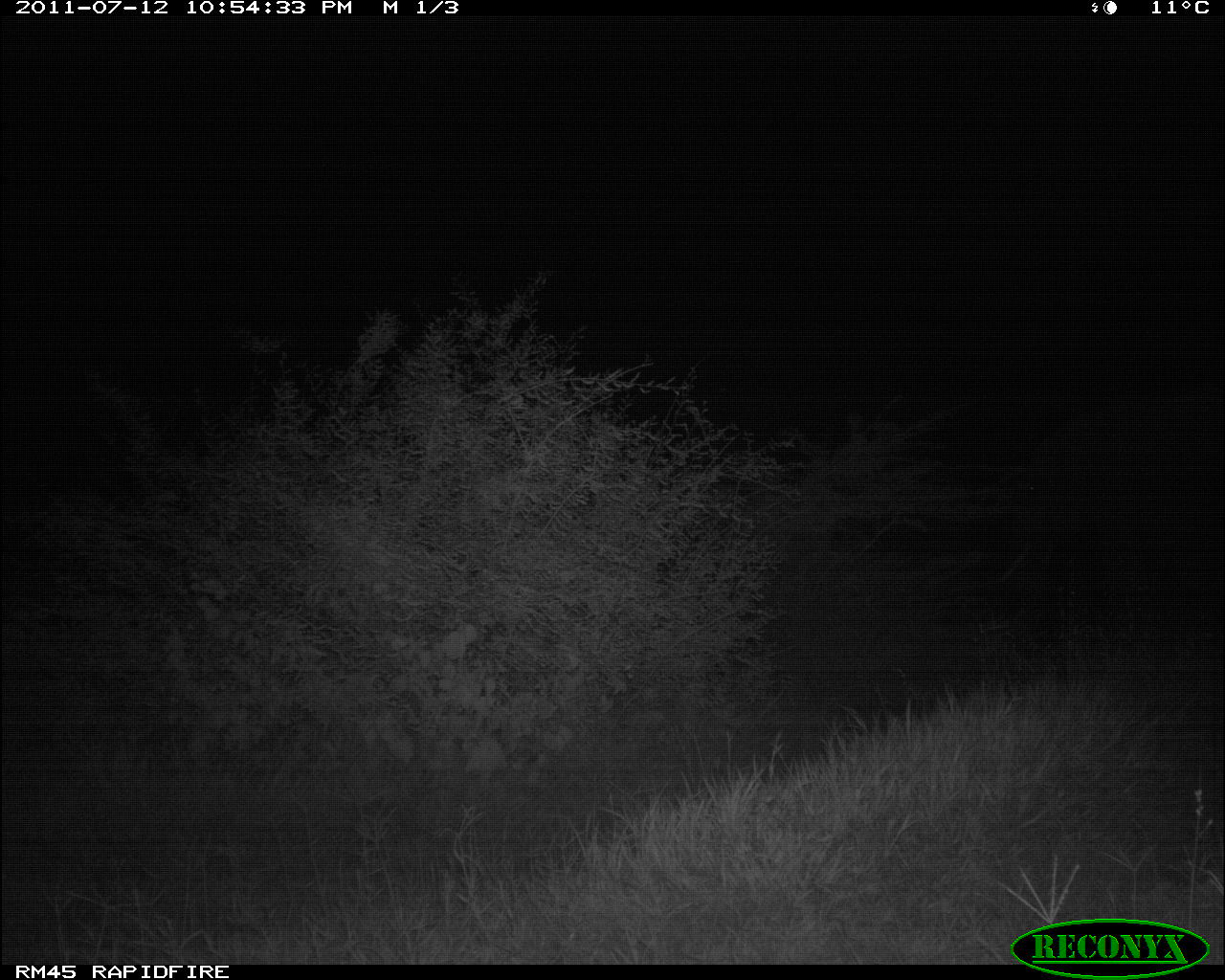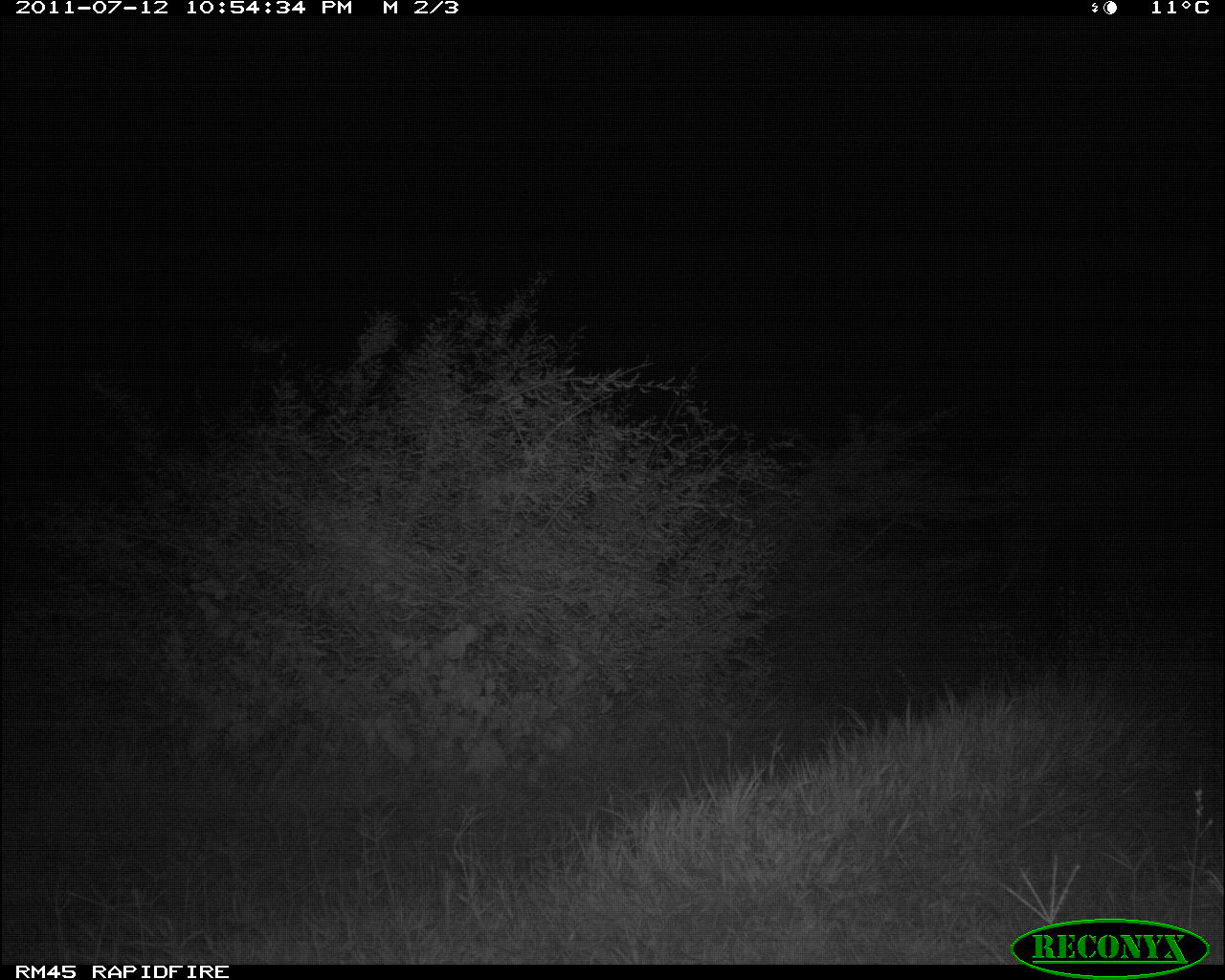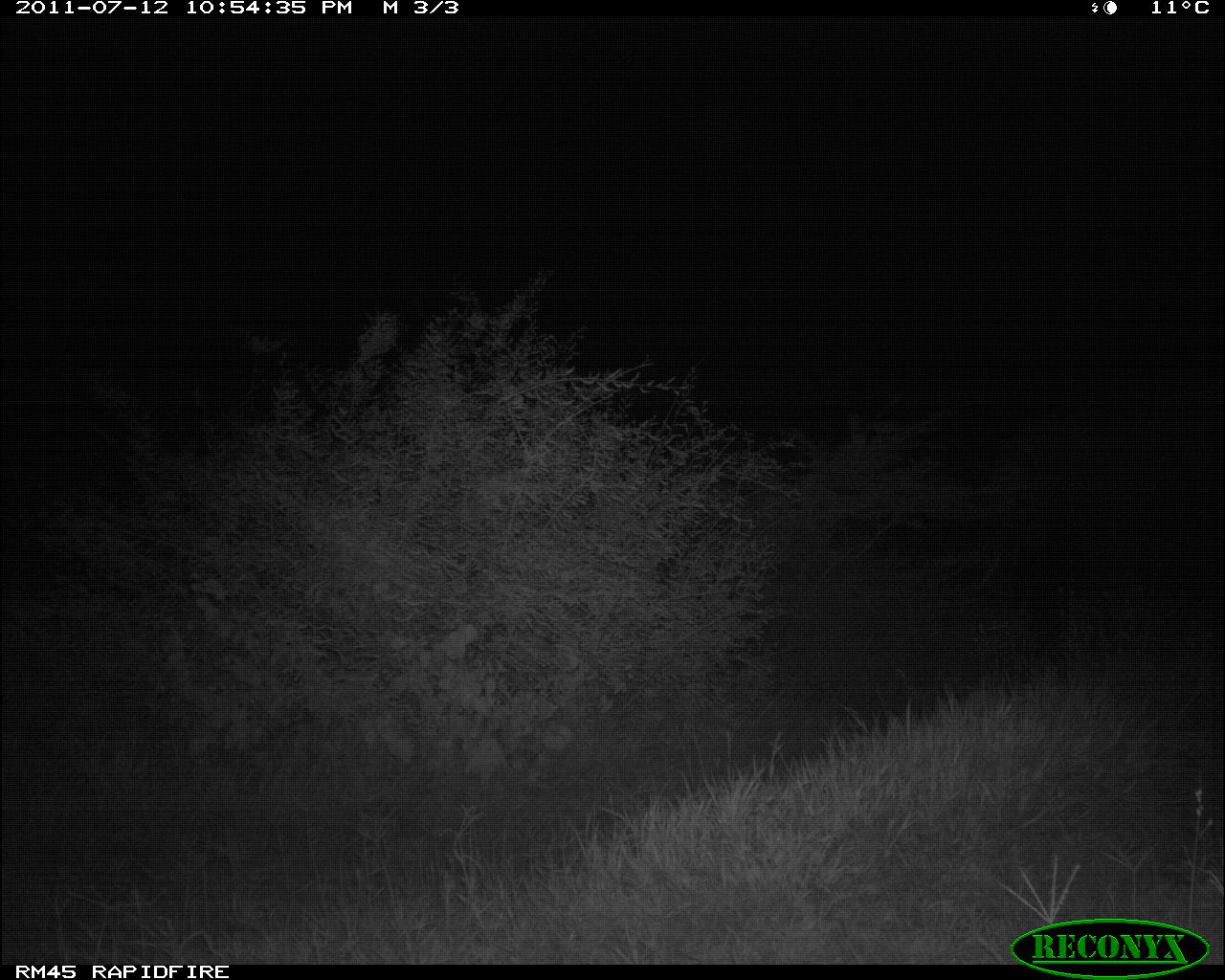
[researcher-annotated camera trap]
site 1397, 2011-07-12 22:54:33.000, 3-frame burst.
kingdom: Animalia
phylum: Chordata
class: Mammalia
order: Proboscidea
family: Elephantidae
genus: Loxodonta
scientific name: Loxodonta africana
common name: african bush elephant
Loxodonta africana (african bush elephant), count 1.